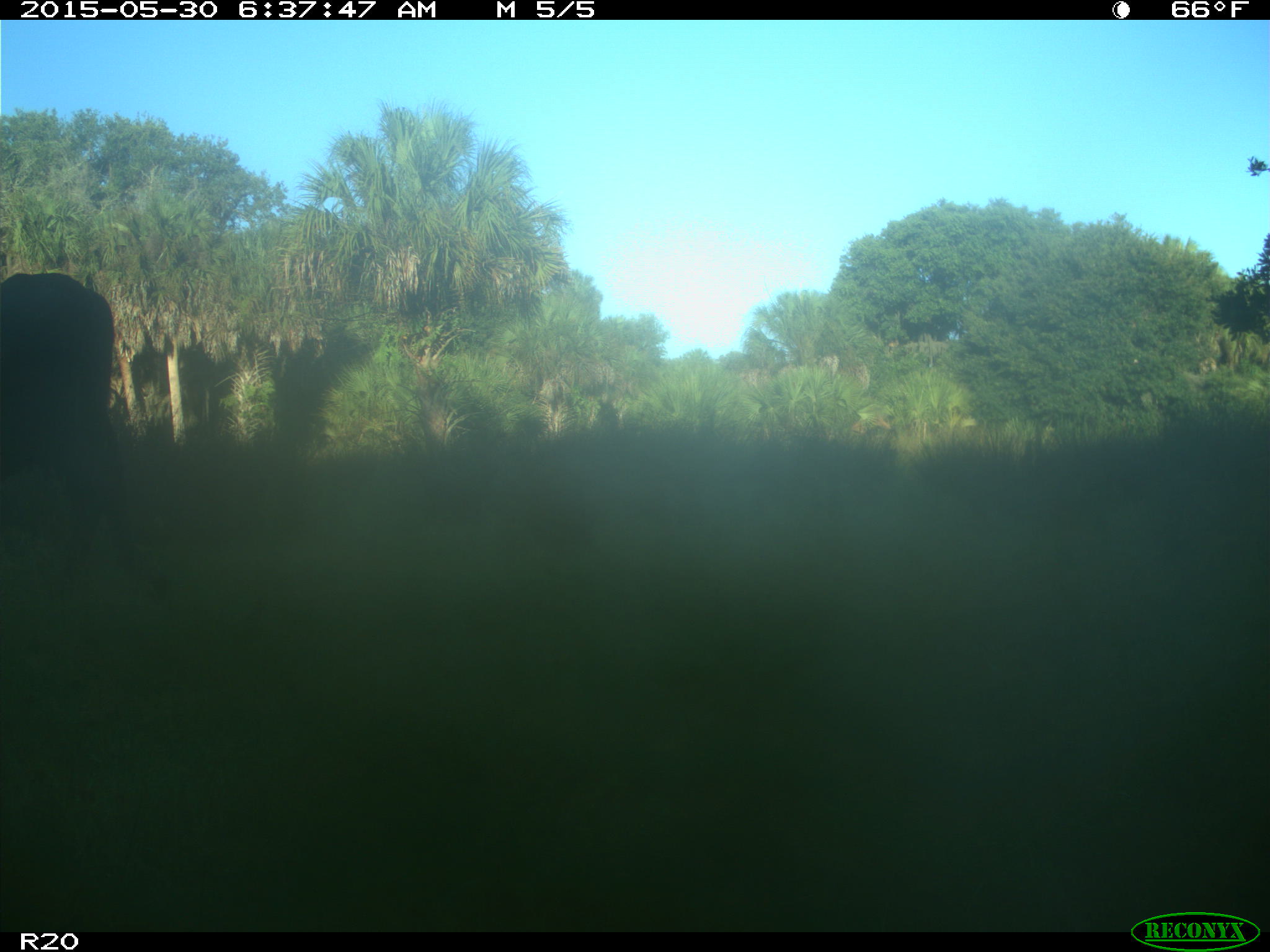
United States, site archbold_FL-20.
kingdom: Animalia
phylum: Chordata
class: Mammalia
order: Artiodactyla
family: Bovidae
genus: Bos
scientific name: Bos taurus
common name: domestic cow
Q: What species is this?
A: Bos taurus (domestic cow).